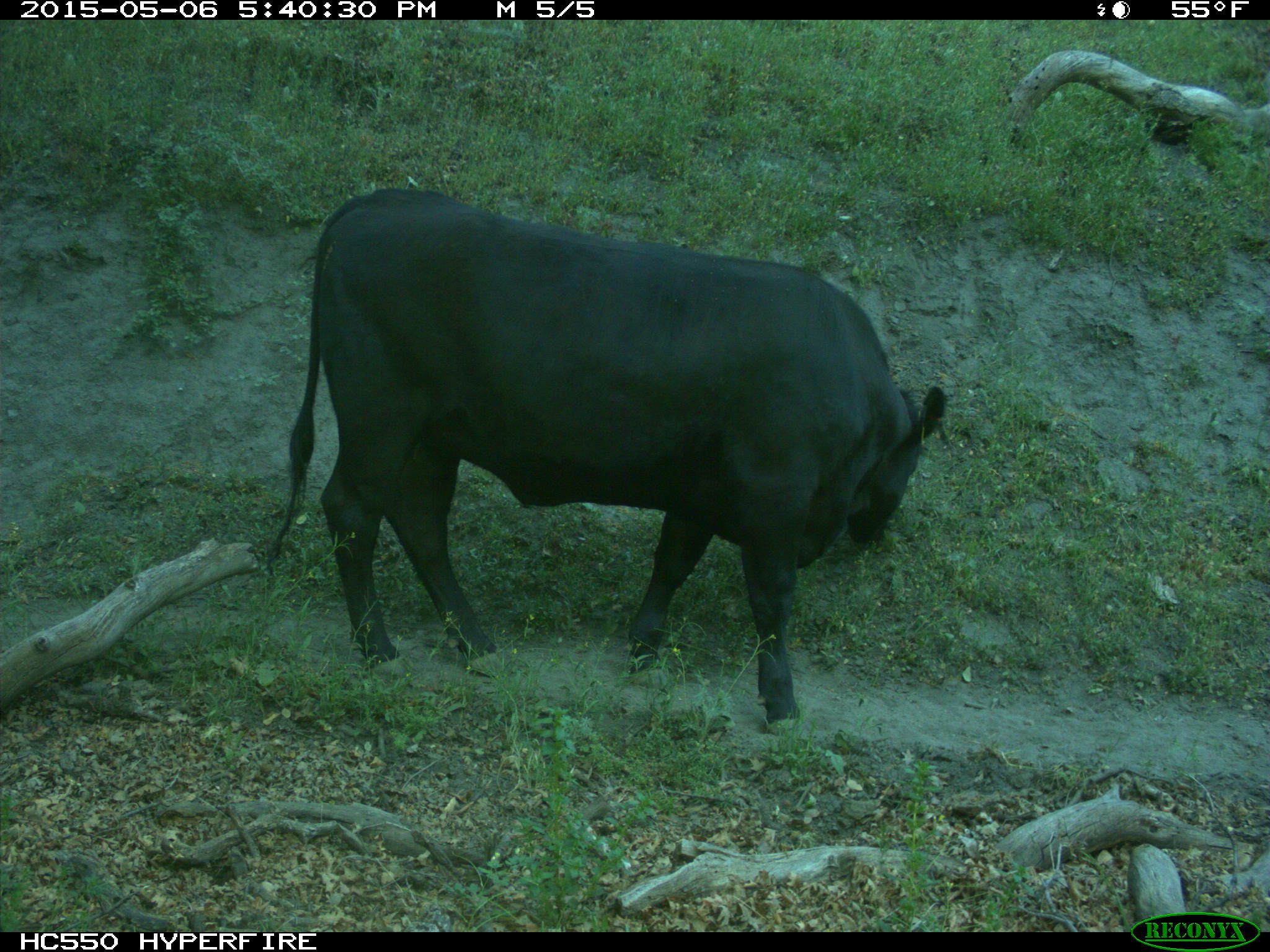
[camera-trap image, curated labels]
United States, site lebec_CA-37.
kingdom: Animalia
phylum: Chordata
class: Mammalia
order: Artiodactyla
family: Bovidae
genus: Bos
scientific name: Bos taurus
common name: domestic cow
Bos taurus (domestic cow).